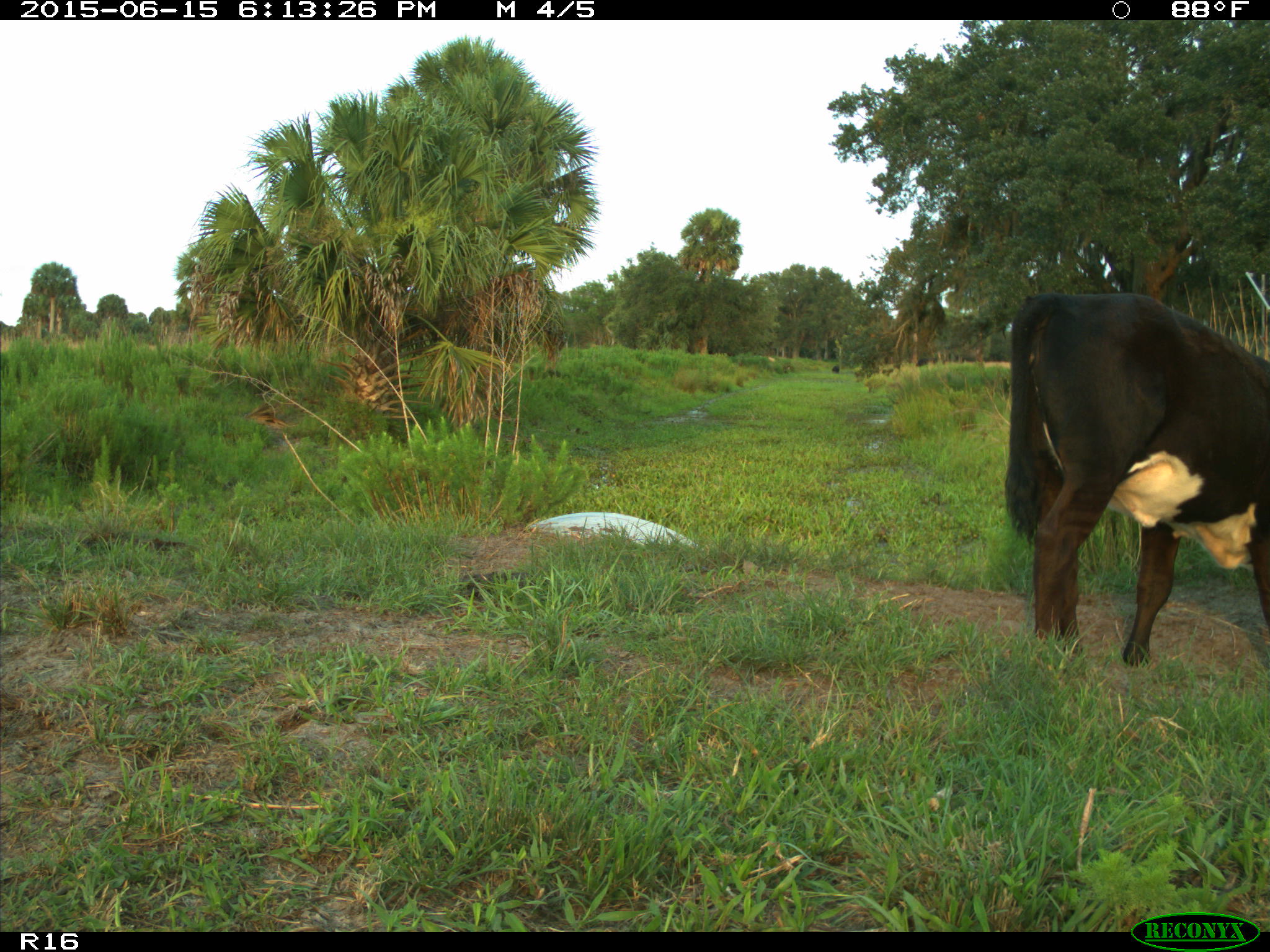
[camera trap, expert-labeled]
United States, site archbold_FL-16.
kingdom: Animalia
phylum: Chordata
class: Mammalia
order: Artiodactyla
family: Bovidae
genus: Bos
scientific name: Bos taurus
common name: domestic cow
Bos taurus (domestic cow).